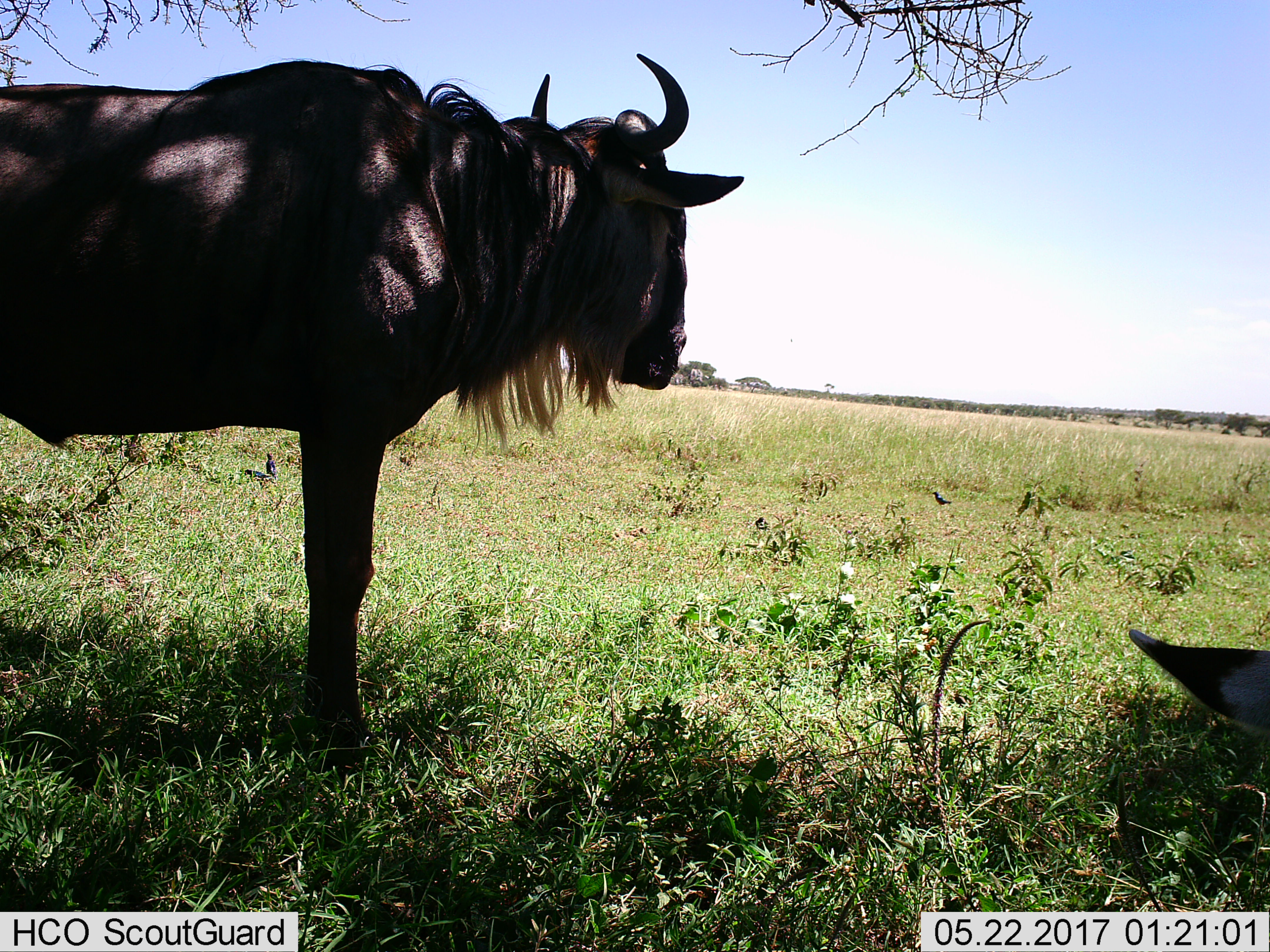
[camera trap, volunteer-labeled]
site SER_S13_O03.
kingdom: Animalia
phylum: Chordata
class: Mammalia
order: Artiodactyla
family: Bovidae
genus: Connochaetes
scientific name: Connochaetes taurinus taurinus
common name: blue wildebeest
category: wildebeestblue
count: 2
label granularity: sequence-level